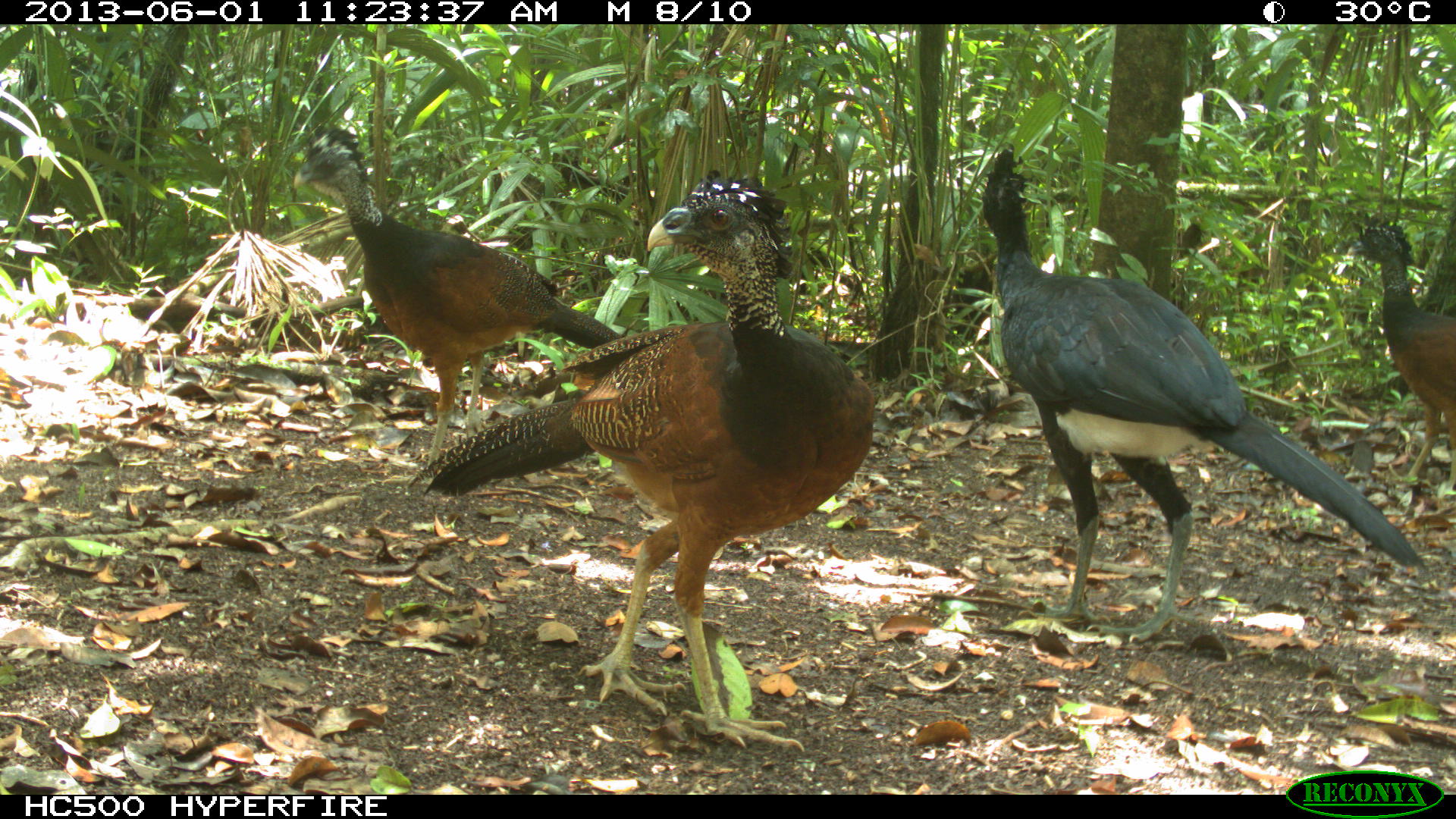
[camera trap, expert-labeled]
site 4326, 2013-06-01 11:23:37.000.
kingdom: Animalia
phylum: Chordata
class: Aves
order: Galliformes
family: Cracidae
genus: Crax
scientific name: Crax rubra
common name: great curassow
Crax rubra (great curassow), count 3.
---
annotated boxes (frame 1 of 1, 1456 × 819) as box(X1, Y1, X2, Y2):
crax rubra: box(407, 163, 876, 749); box(979, 142, 1423, 644); box(290, 123, 624, 469); box(1352, 209, 1453, 493)